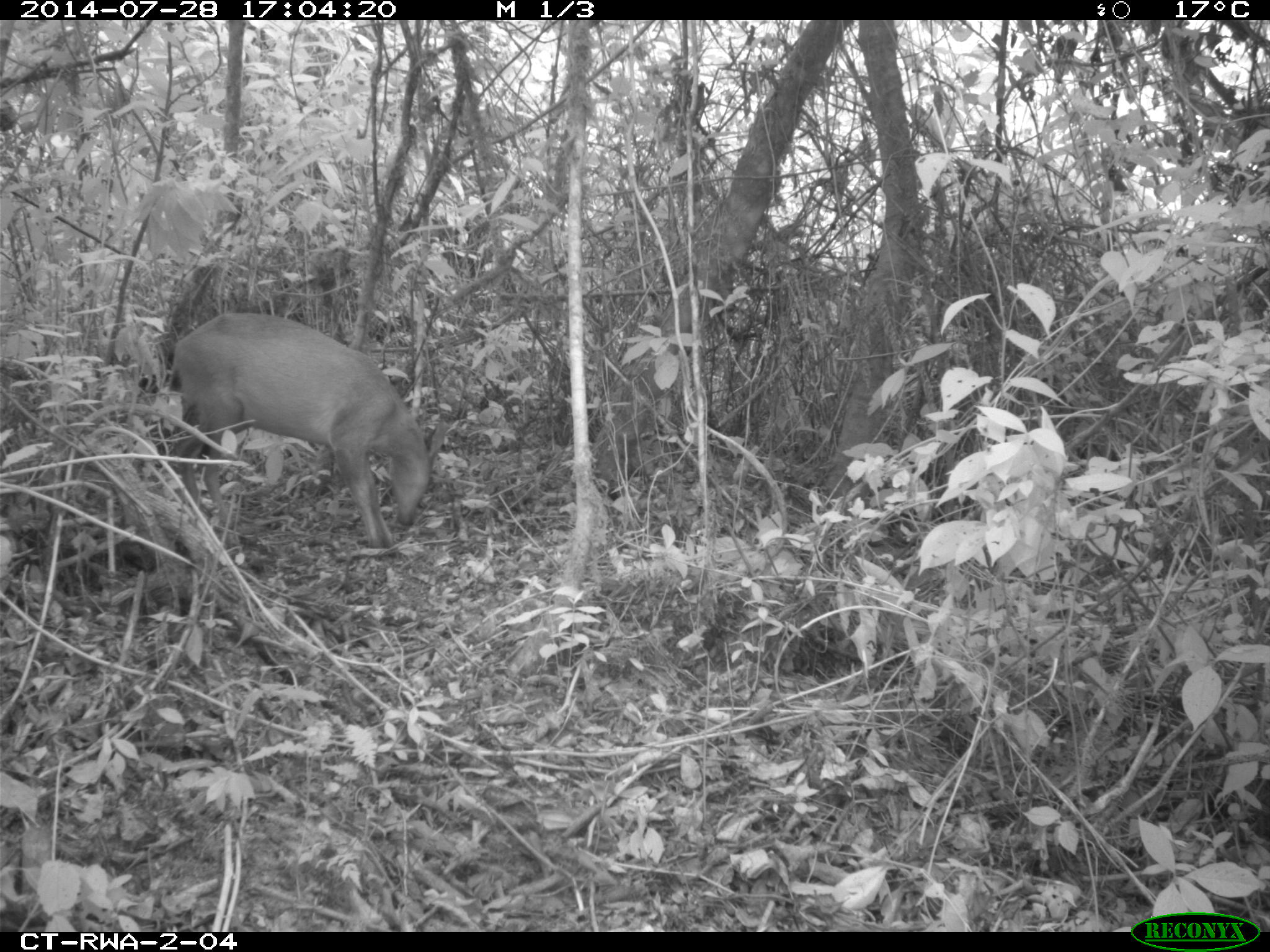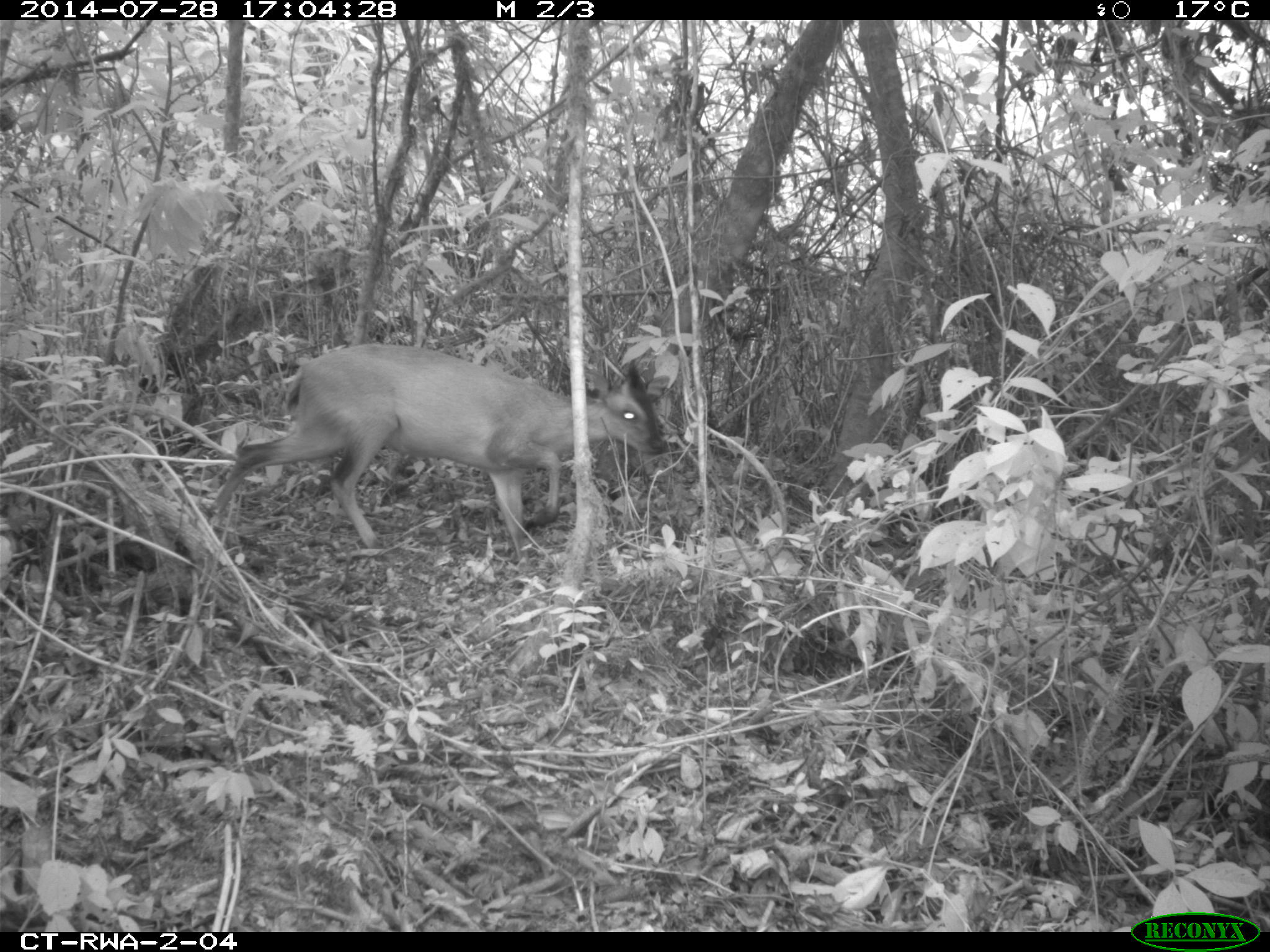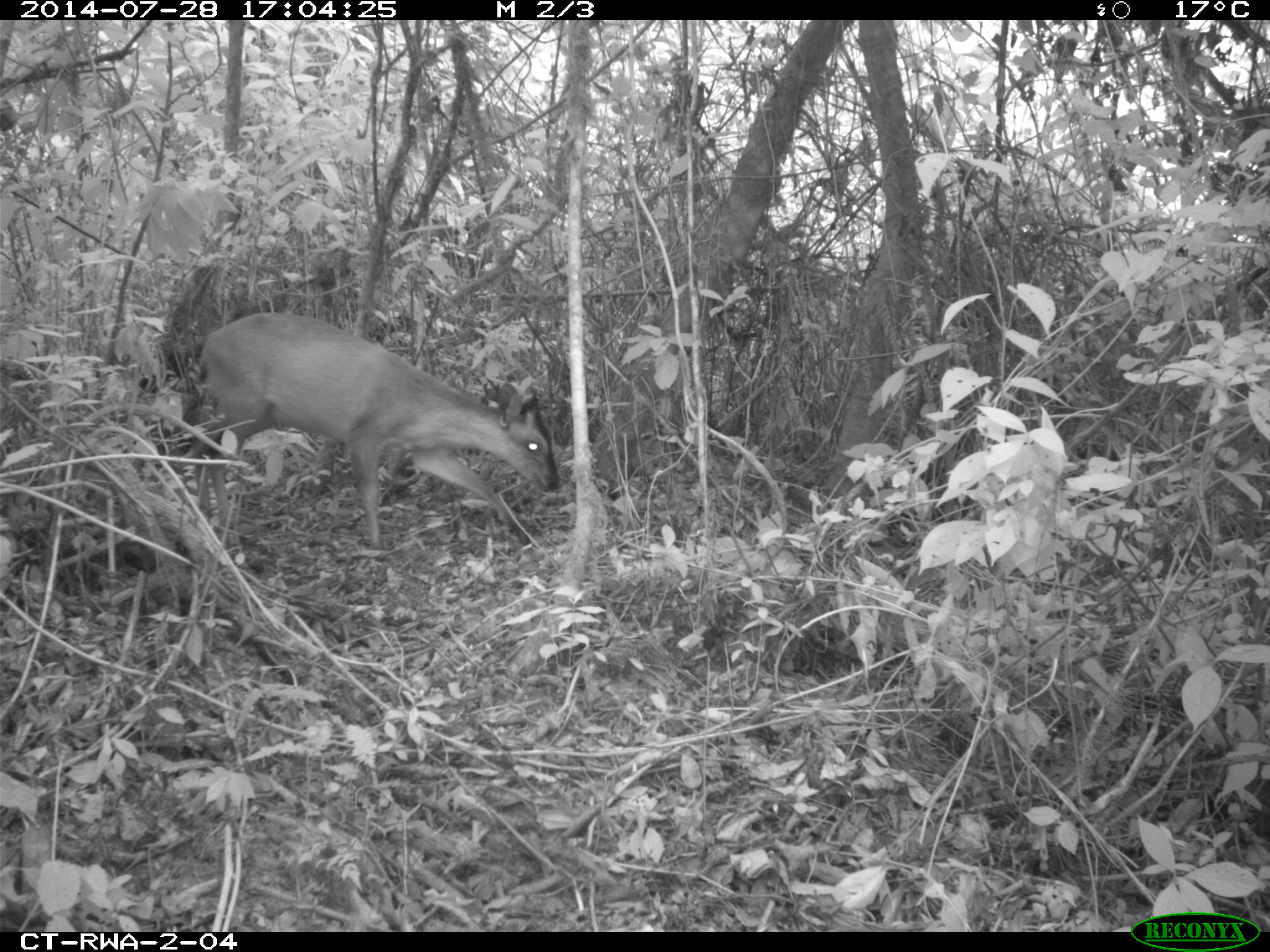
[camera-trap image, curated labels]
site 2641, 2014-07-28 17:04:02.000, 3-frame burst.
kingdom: Animalia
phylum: Chordata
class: Mammalia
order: Artiodactyla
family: Bovidae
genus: Cephalophus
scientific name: Cephalophus nigrifrons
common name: black-fronted duiker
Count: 1.